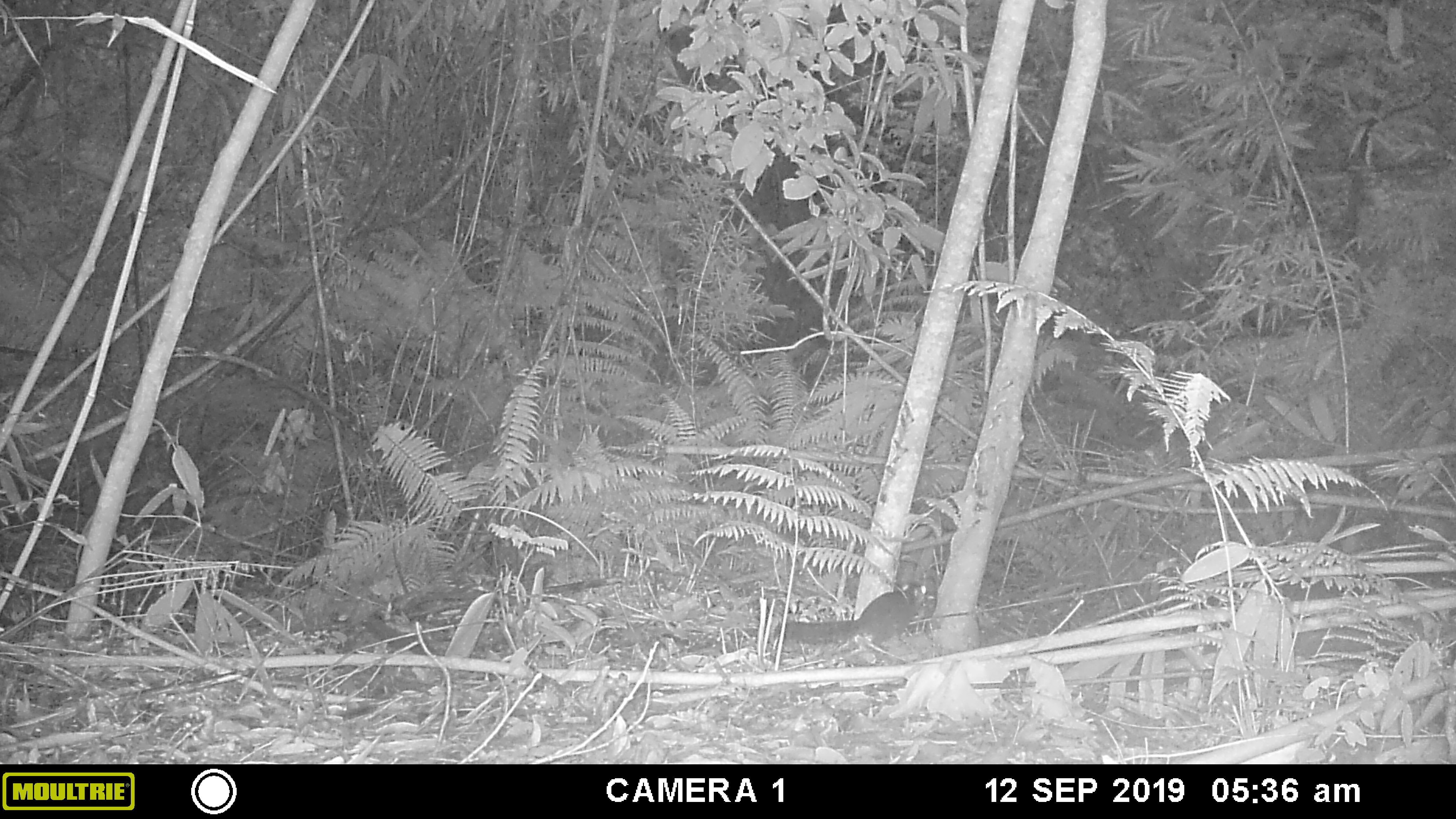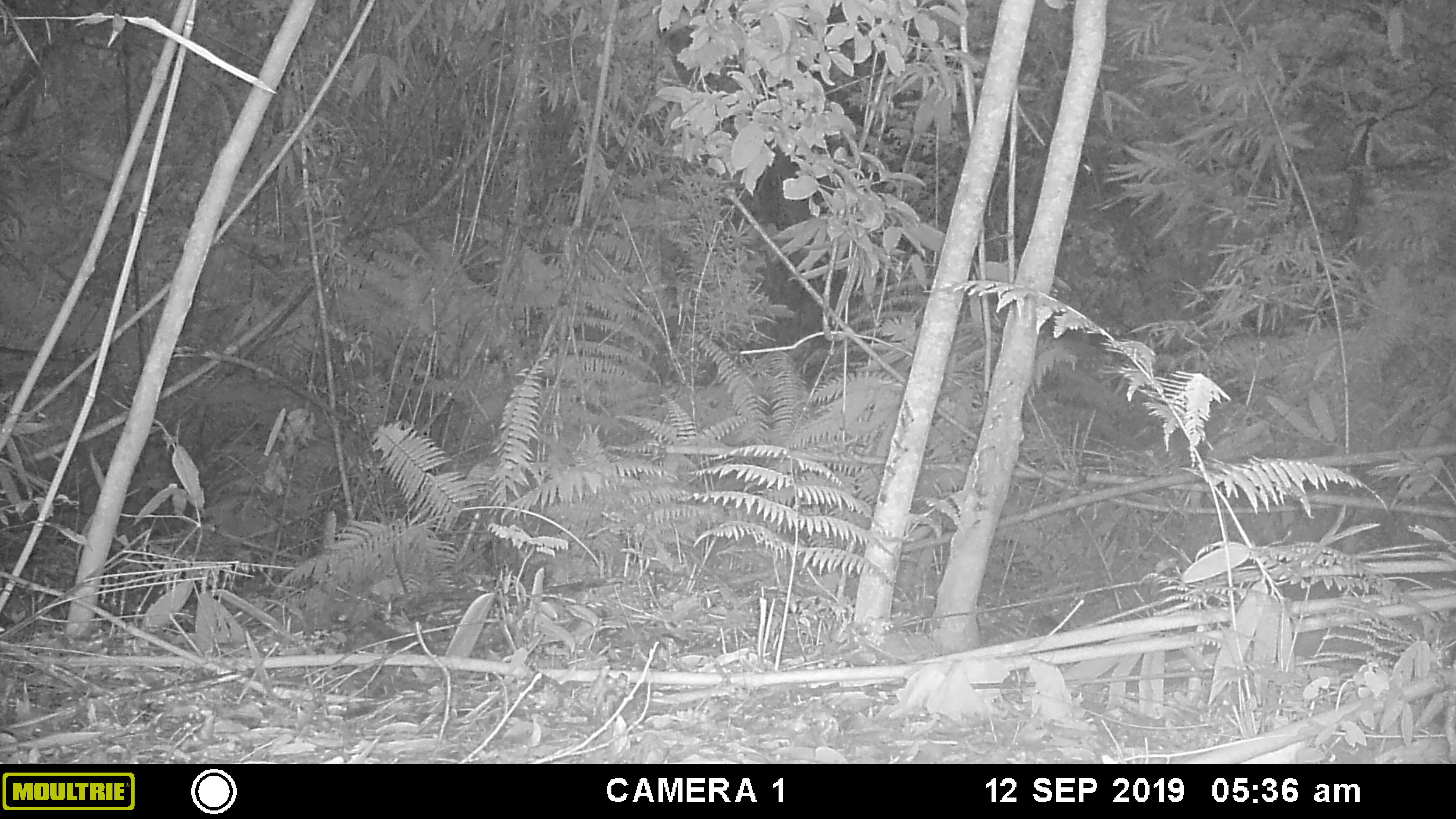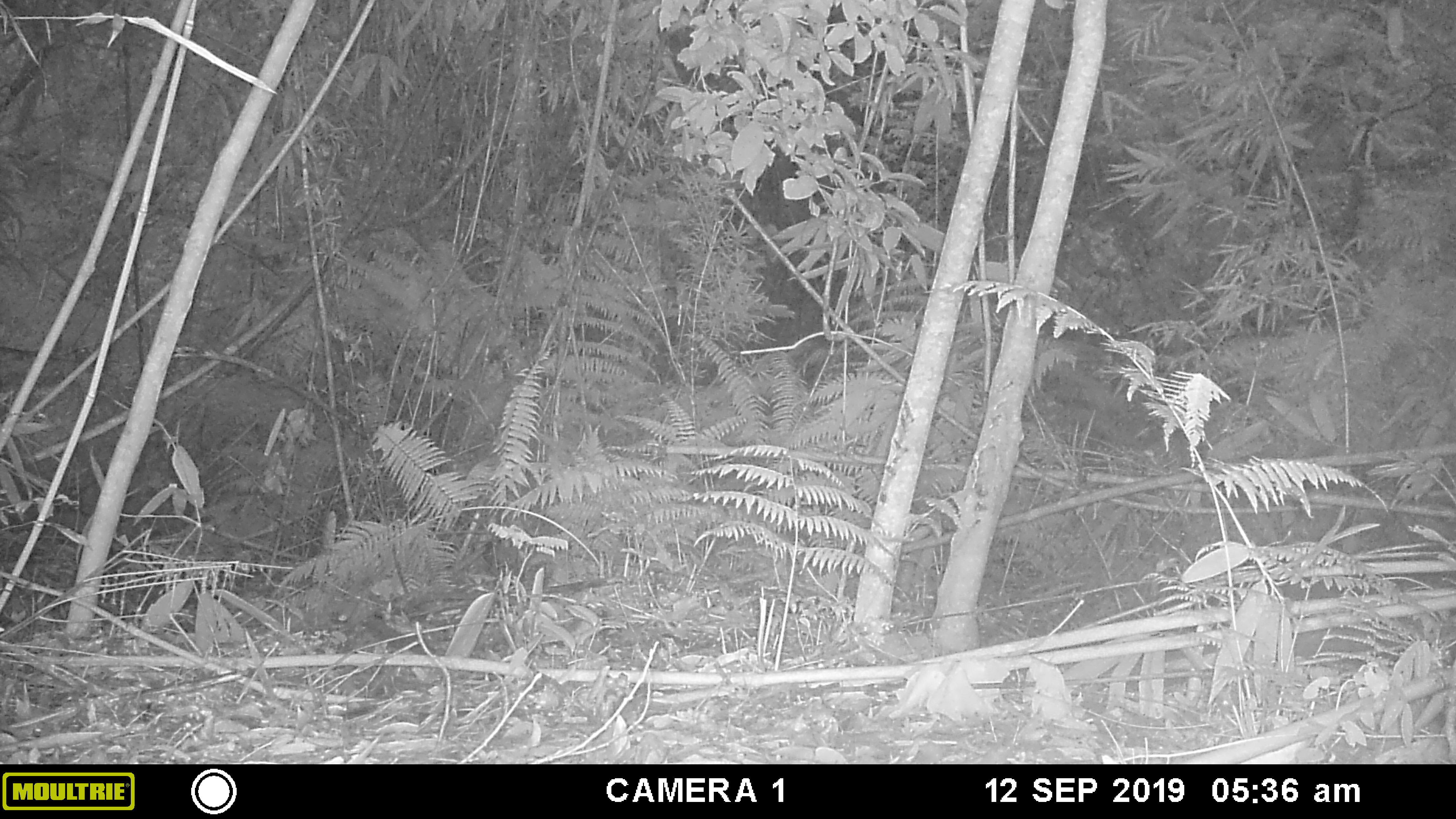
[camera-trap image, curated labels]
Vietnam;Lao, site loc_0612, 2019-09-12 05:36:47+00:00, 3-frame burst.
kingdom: Animalia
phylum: Chordata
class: Mammalia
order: Rodentia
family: Sciuridae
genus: Dremomys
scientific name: Dremomys rufigenis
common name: red-cheeked squirrel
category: red cheeked squirrel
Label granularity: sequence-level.